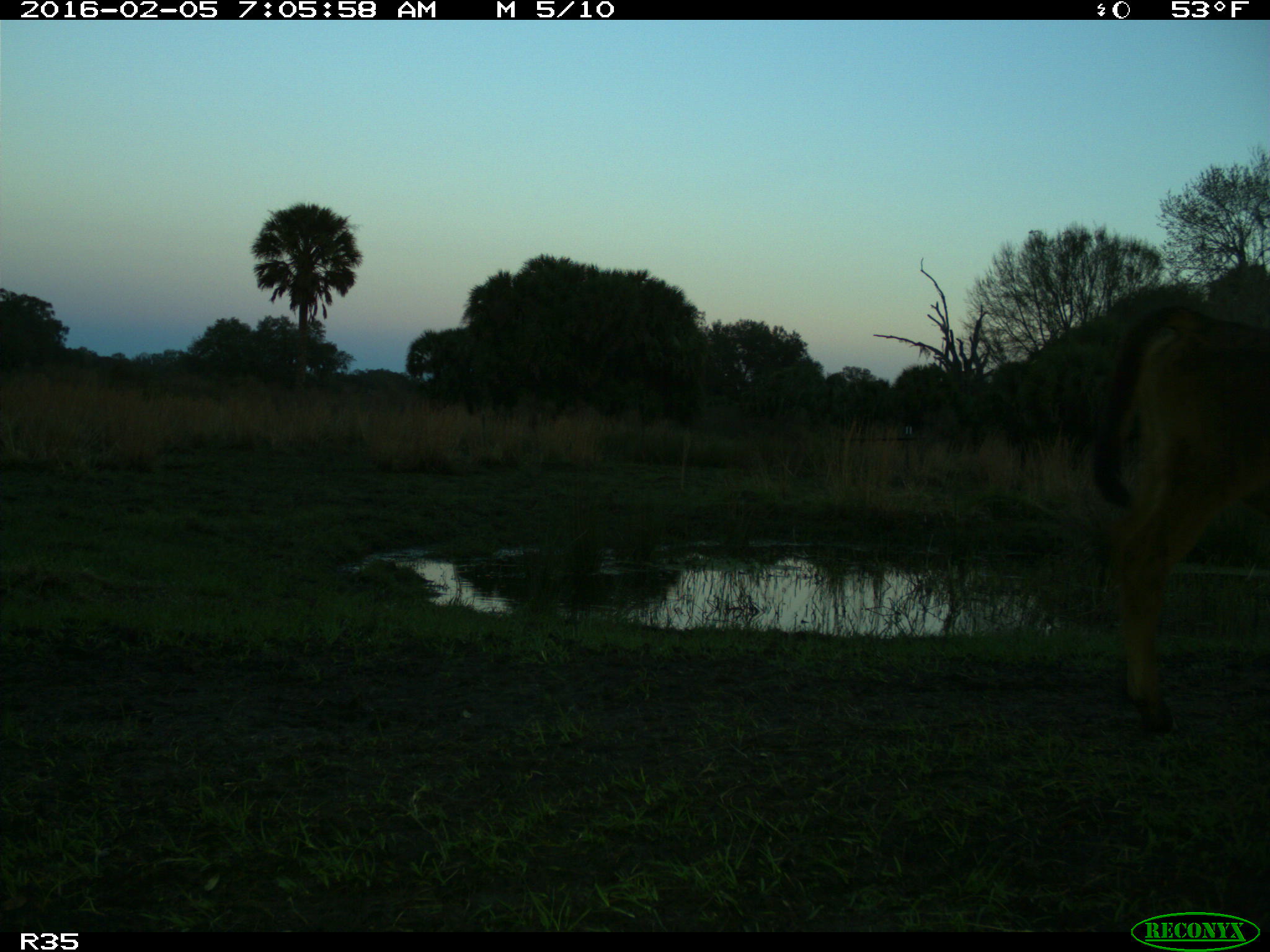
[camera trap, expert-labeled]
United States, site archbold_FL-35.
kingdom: Animalia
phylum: Chordata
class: Mammalia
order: Artiodactyla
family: Bovidae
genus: Bos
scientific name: Bos taurus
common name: domestic cow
Bos taurus (domestic cow).